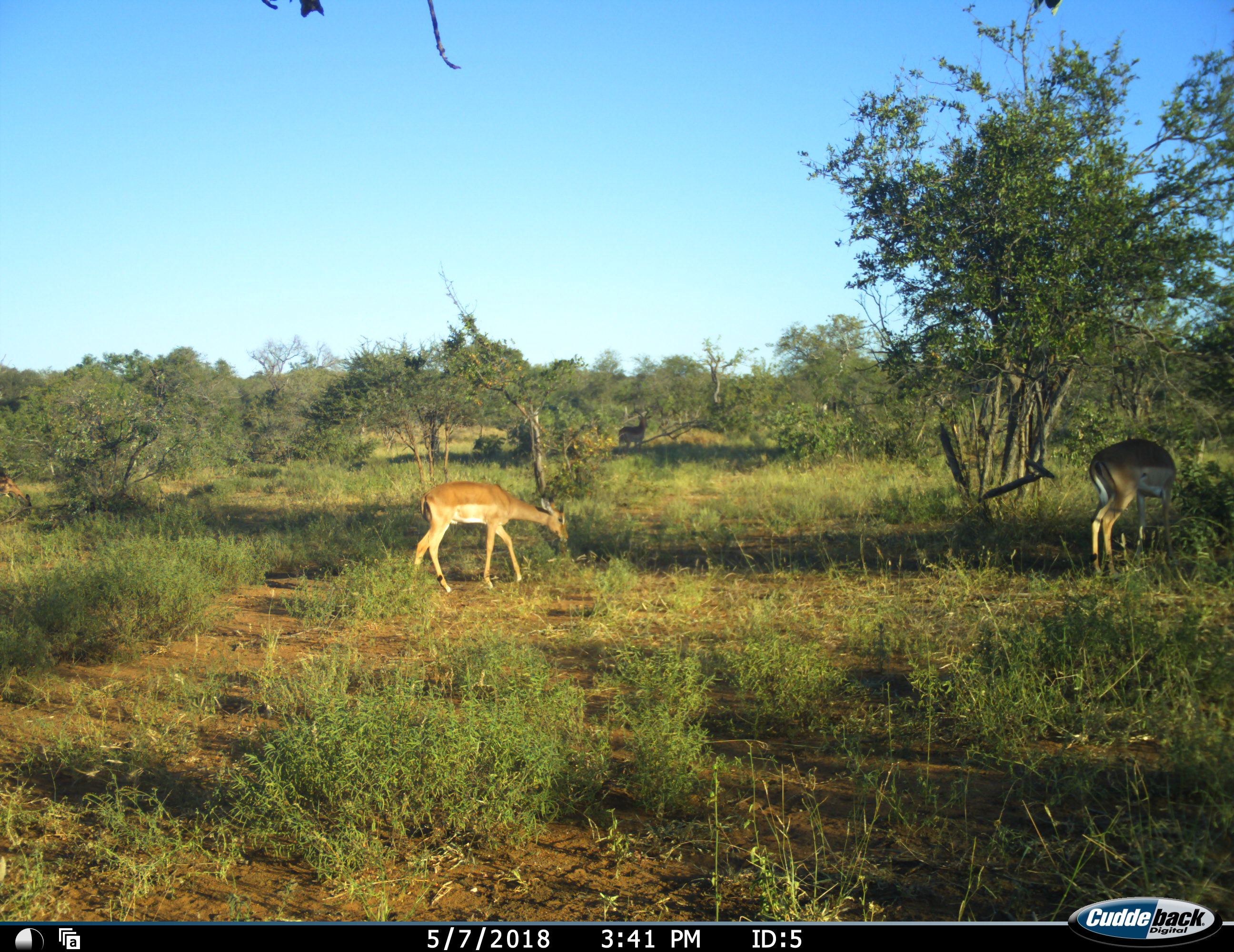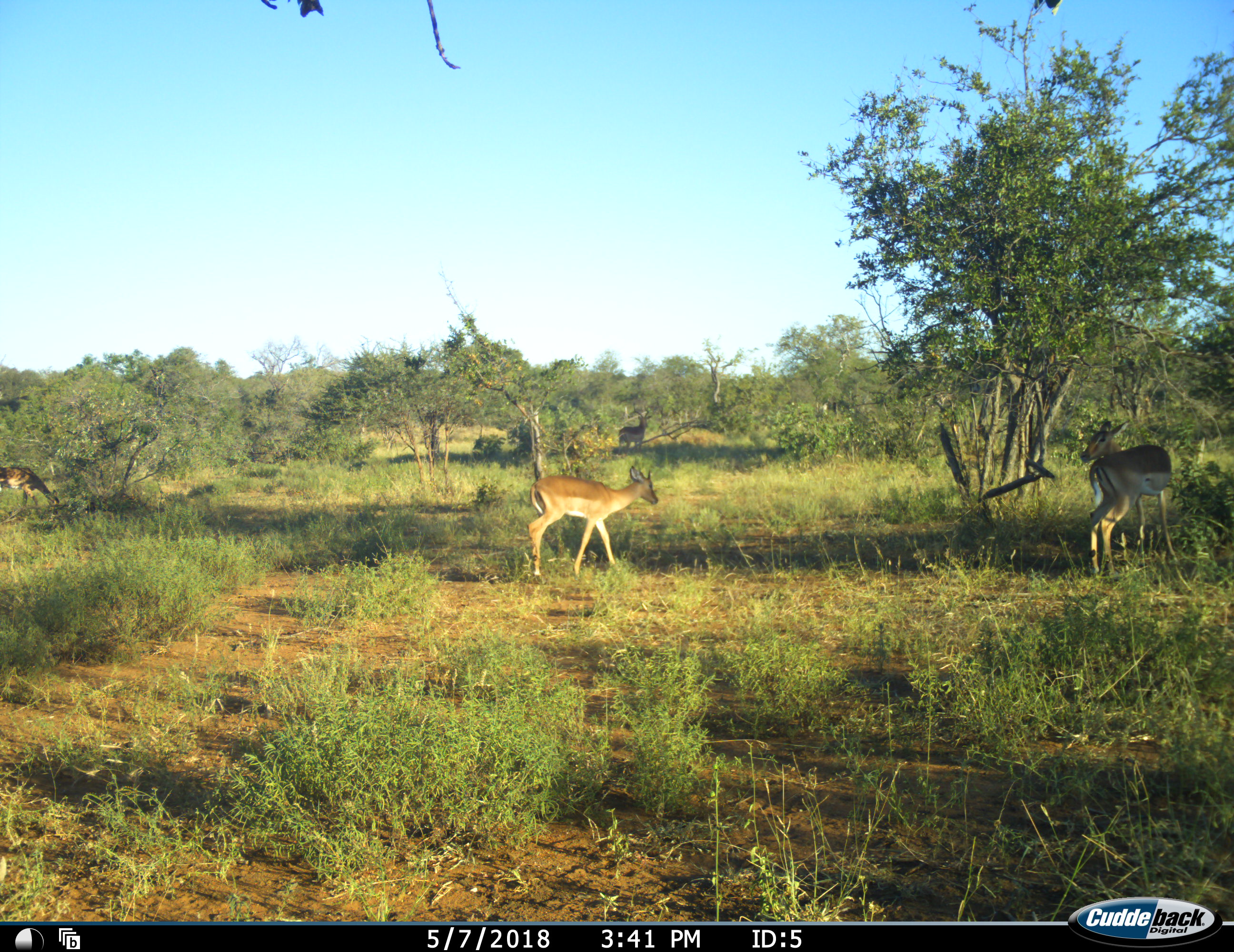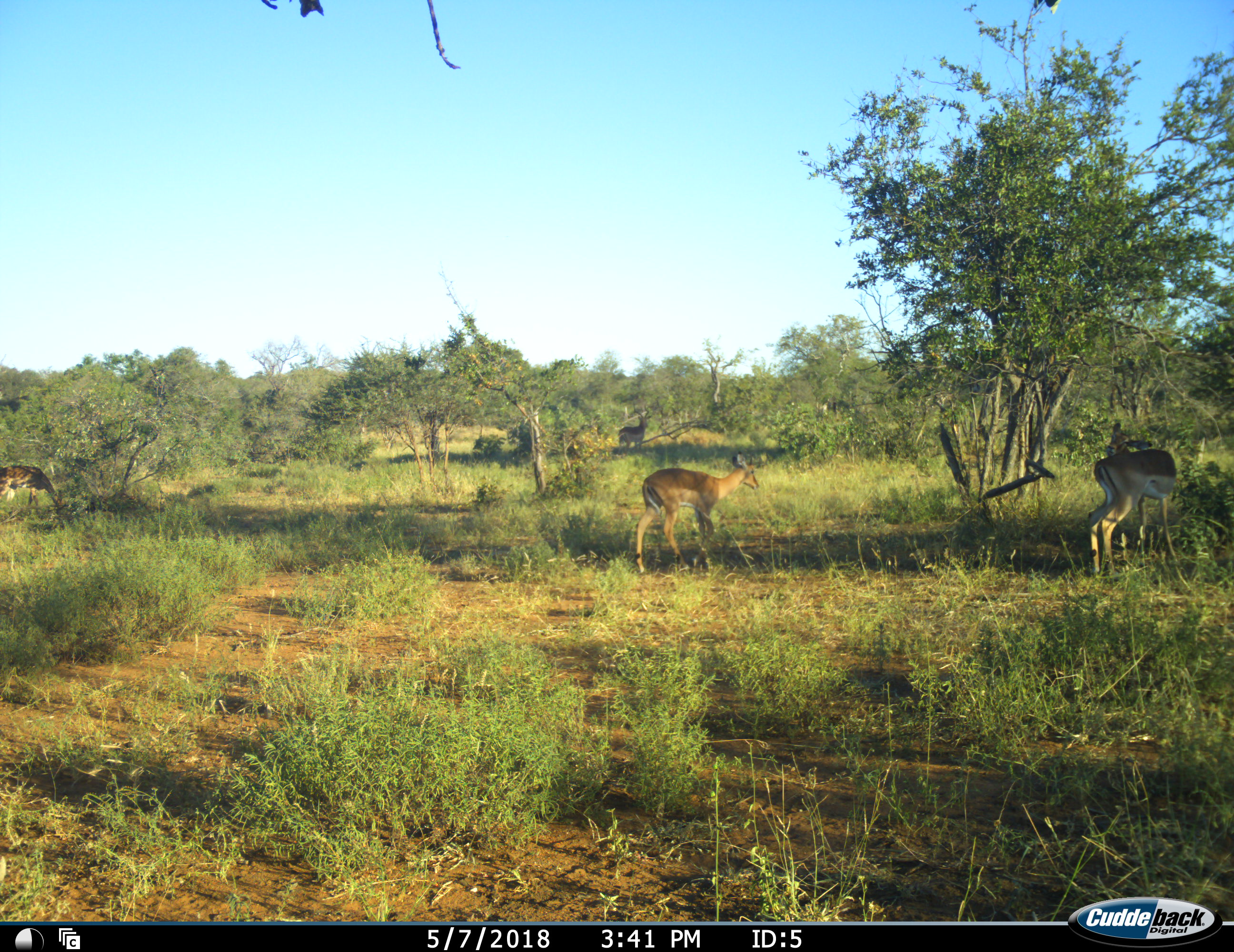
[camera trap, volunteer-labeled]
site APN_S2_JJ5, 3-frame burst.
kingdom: Animalia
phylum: Chordata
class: Mammalia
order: Artiodactyla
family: Bovidae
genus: Aepyceros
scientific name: Aepyceros melampus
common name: impala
Impala (Aepyceros melampus), count 4. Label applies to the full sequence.